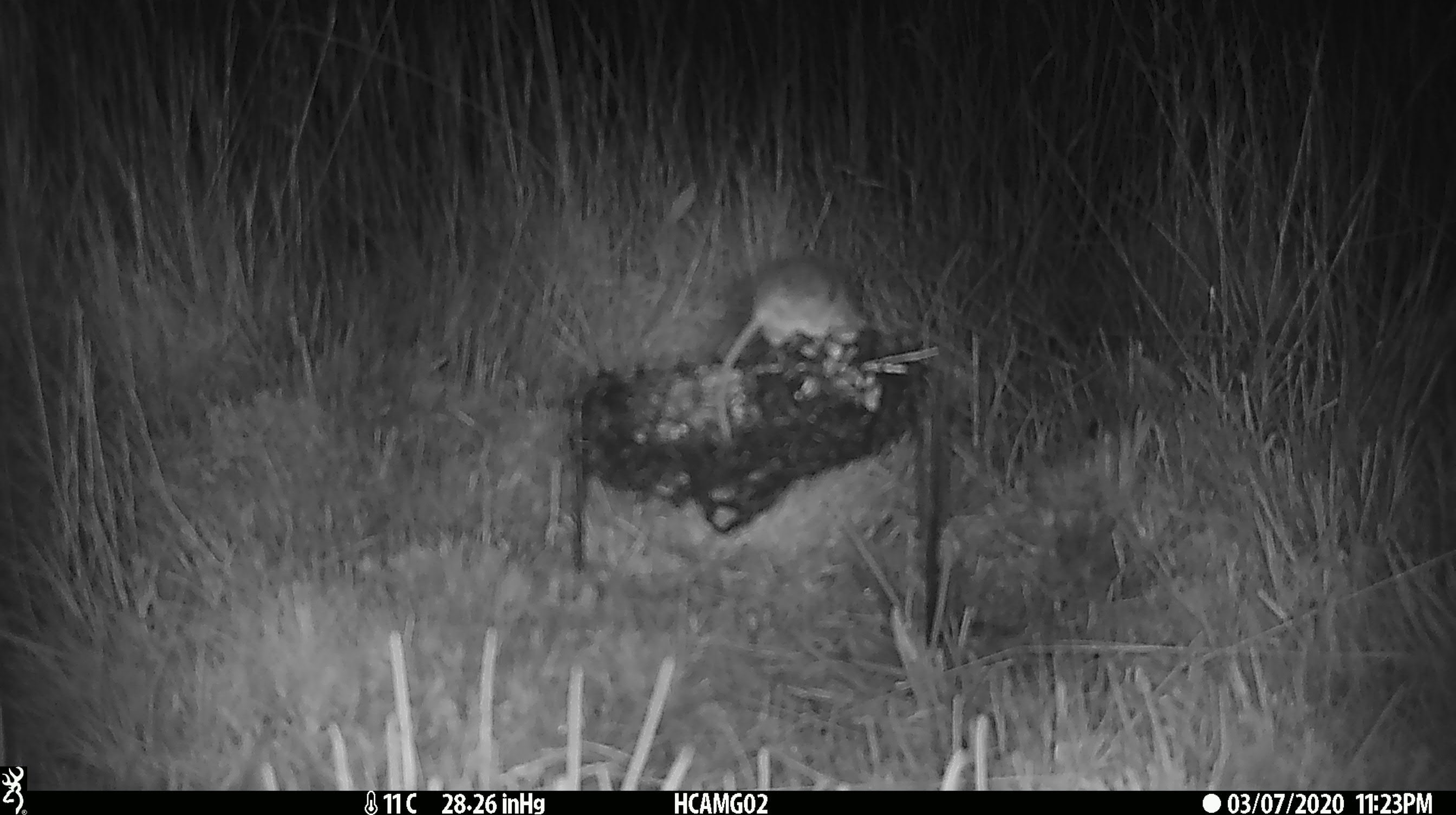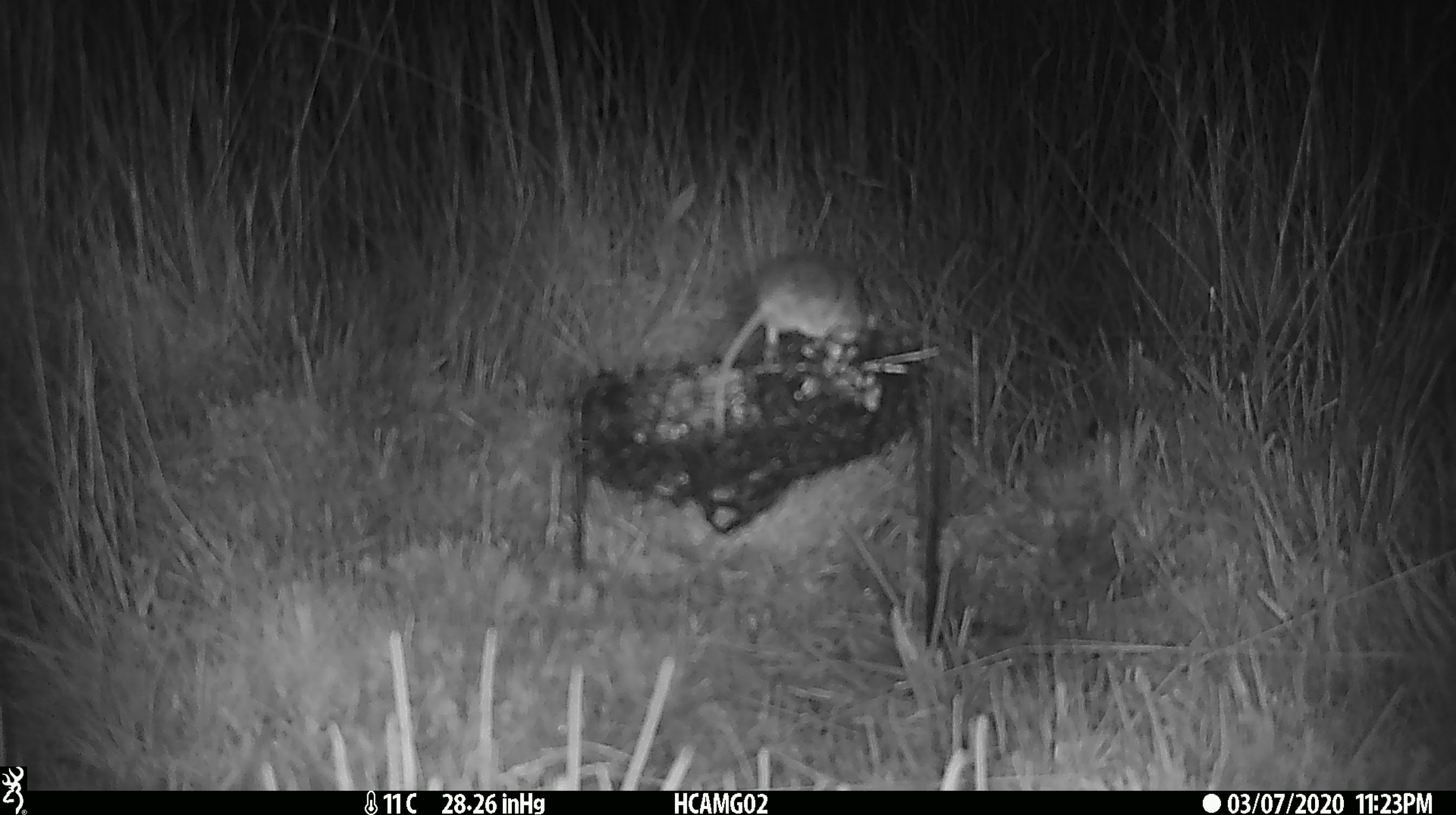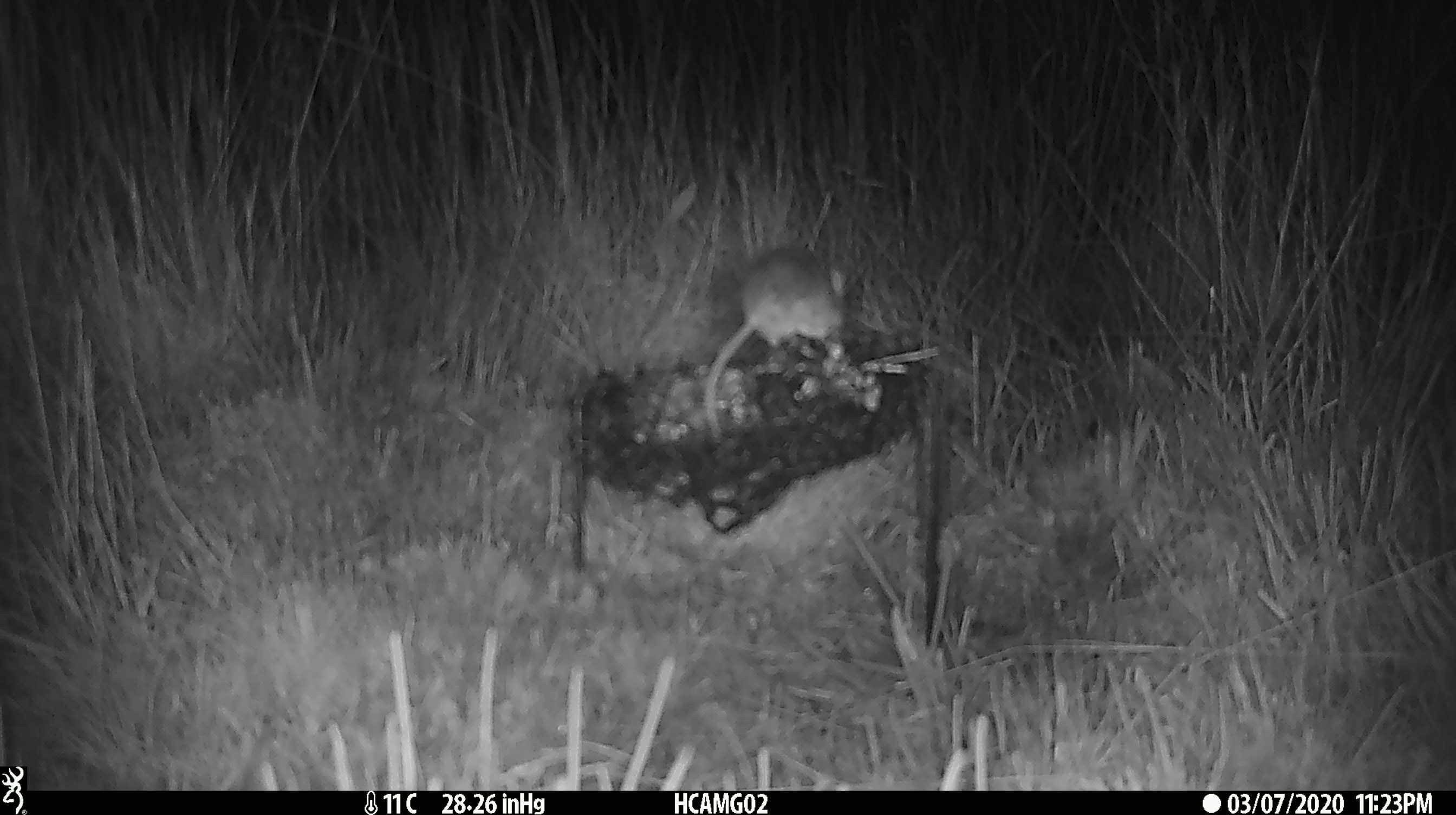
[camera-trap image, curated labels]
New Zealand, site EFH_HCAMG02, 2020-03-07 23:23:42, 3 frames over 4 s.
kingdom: Animalia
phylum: Chordata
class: Mammalia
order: Rodentia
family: Muridae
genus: Mus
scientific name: Mus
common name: mouse